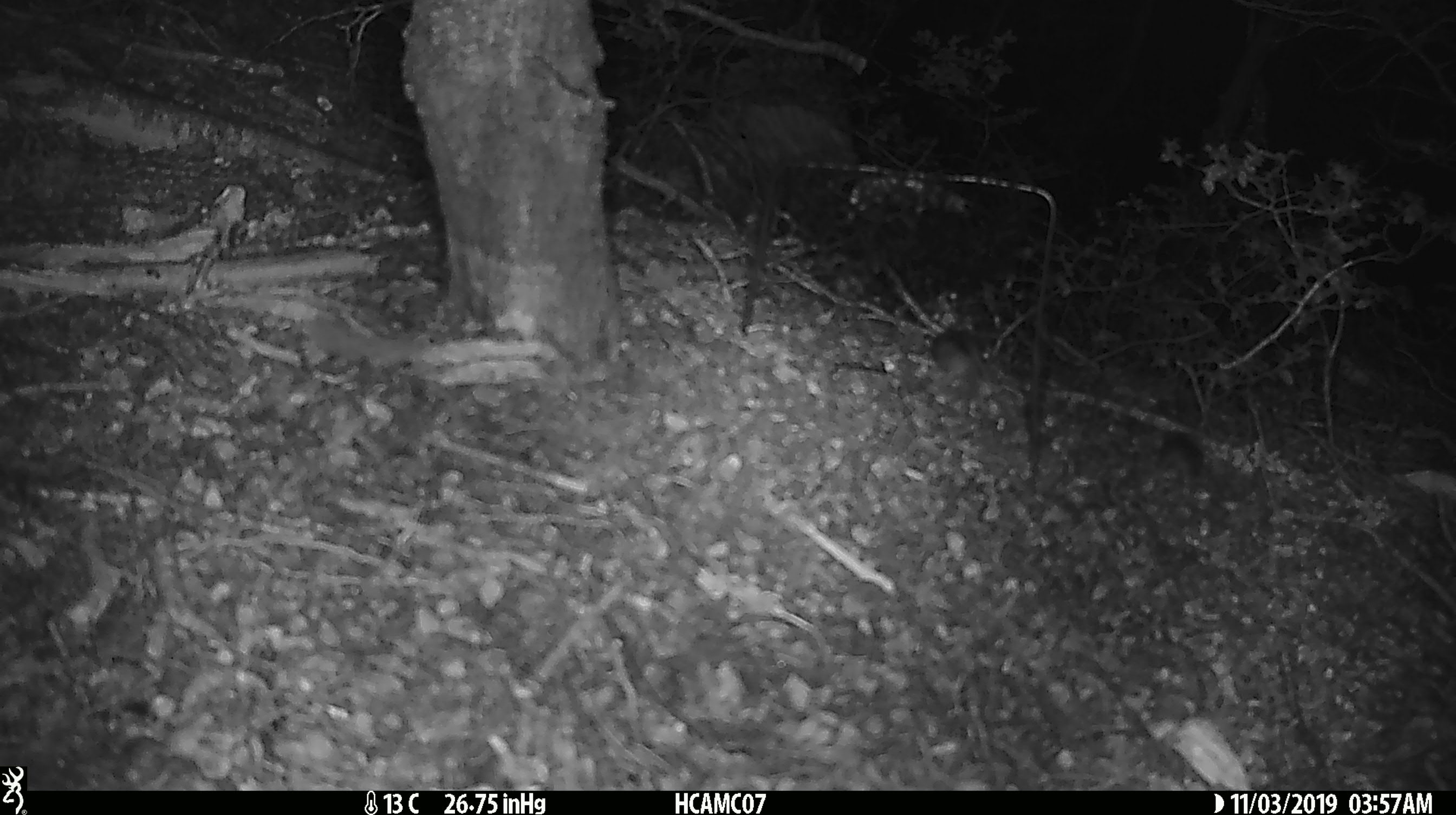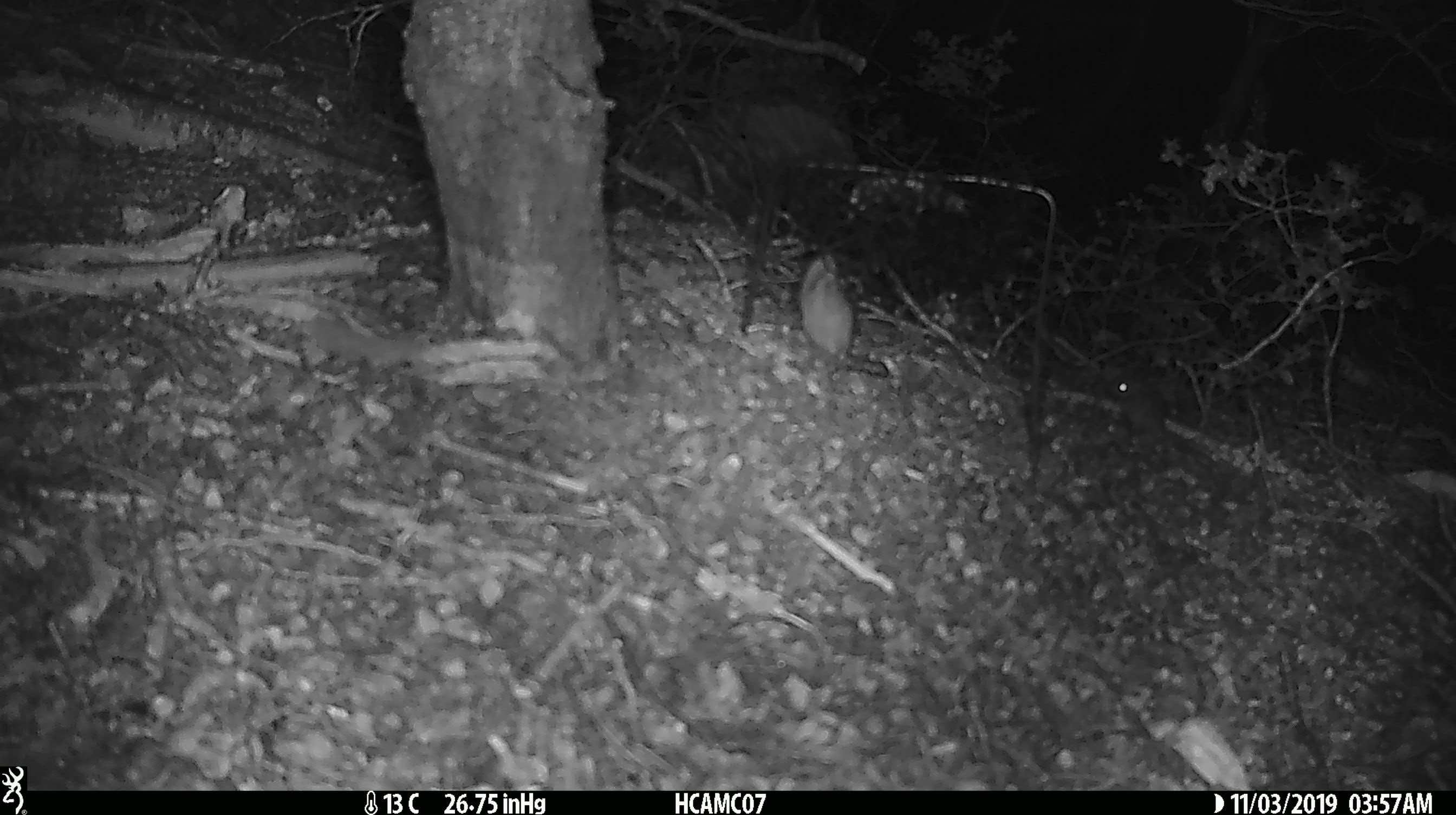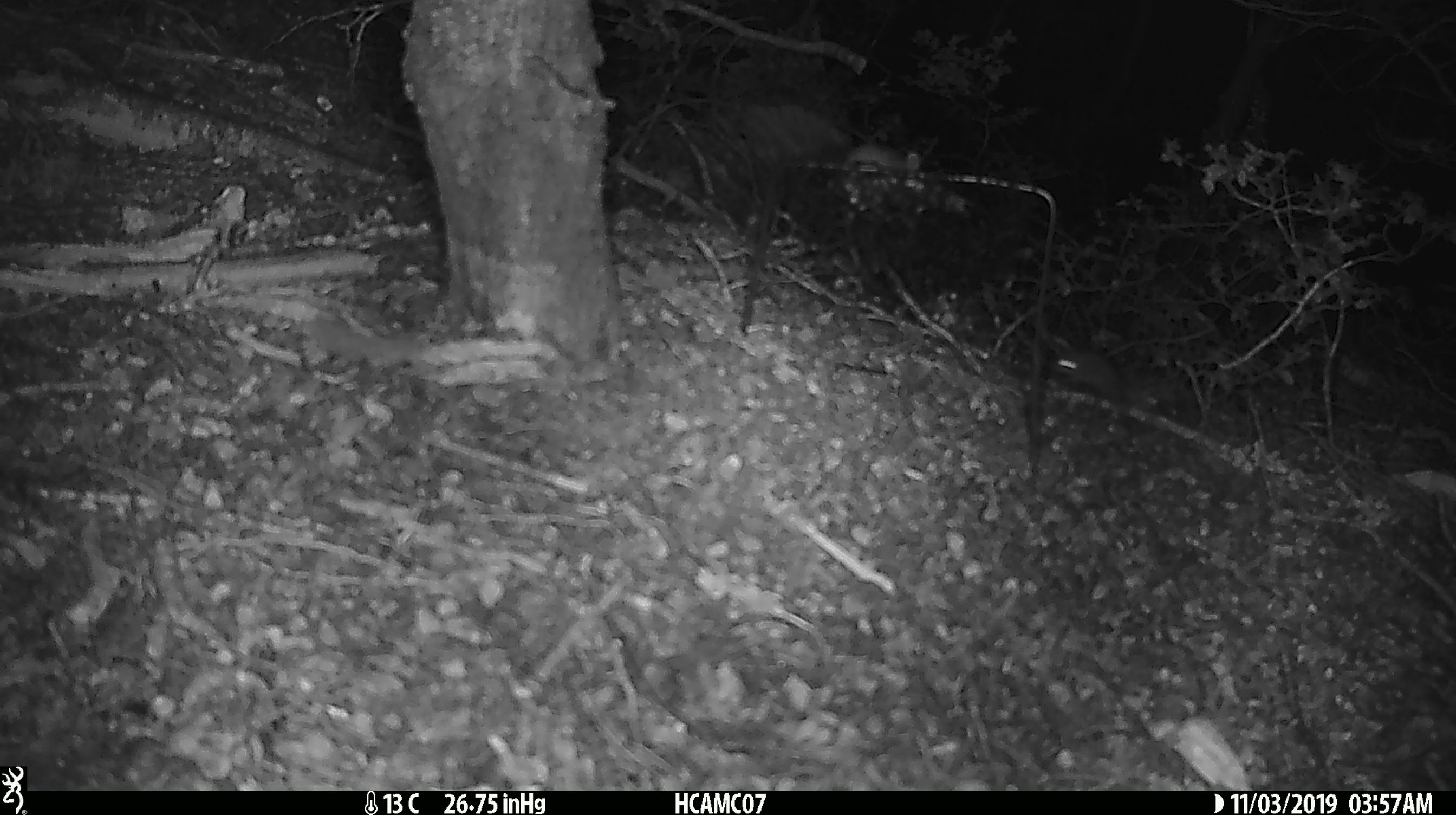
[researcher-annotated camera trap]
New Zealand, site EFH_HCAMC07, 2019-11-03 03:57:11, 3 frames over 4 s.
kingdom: Animalia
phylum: Chordata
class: Mammalia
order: Rodentia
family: Muridae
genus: Mus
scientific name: Mus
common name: mouse